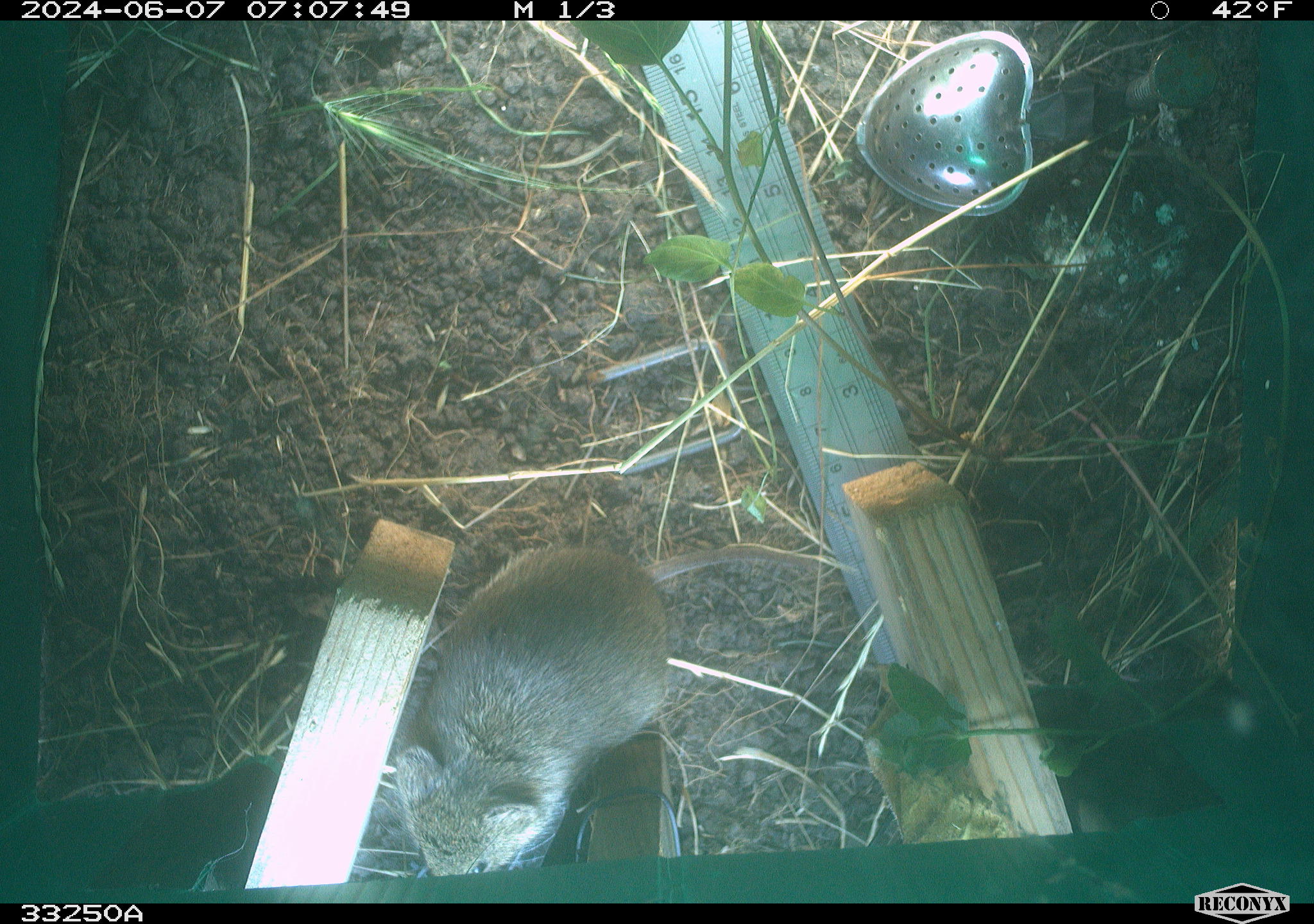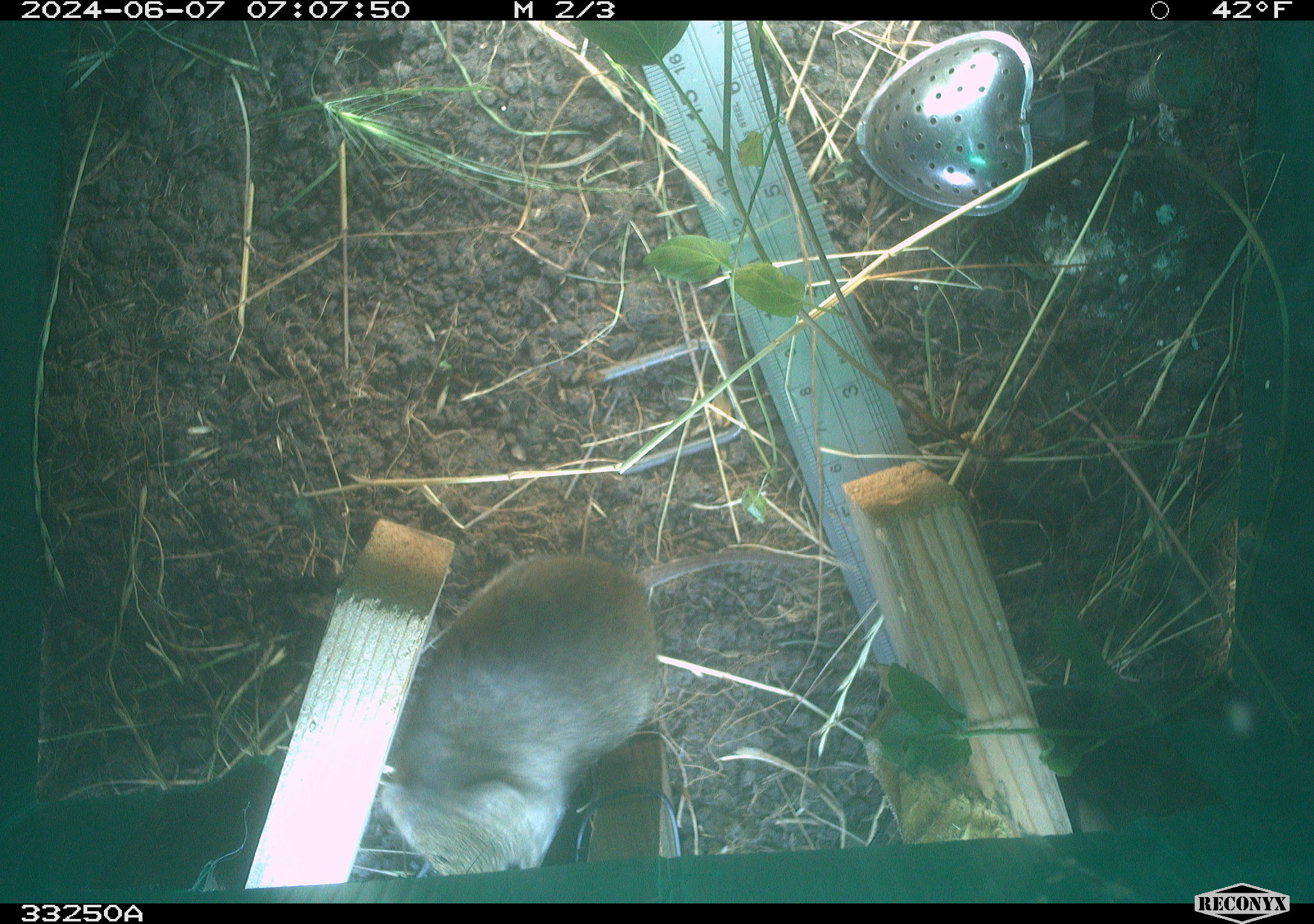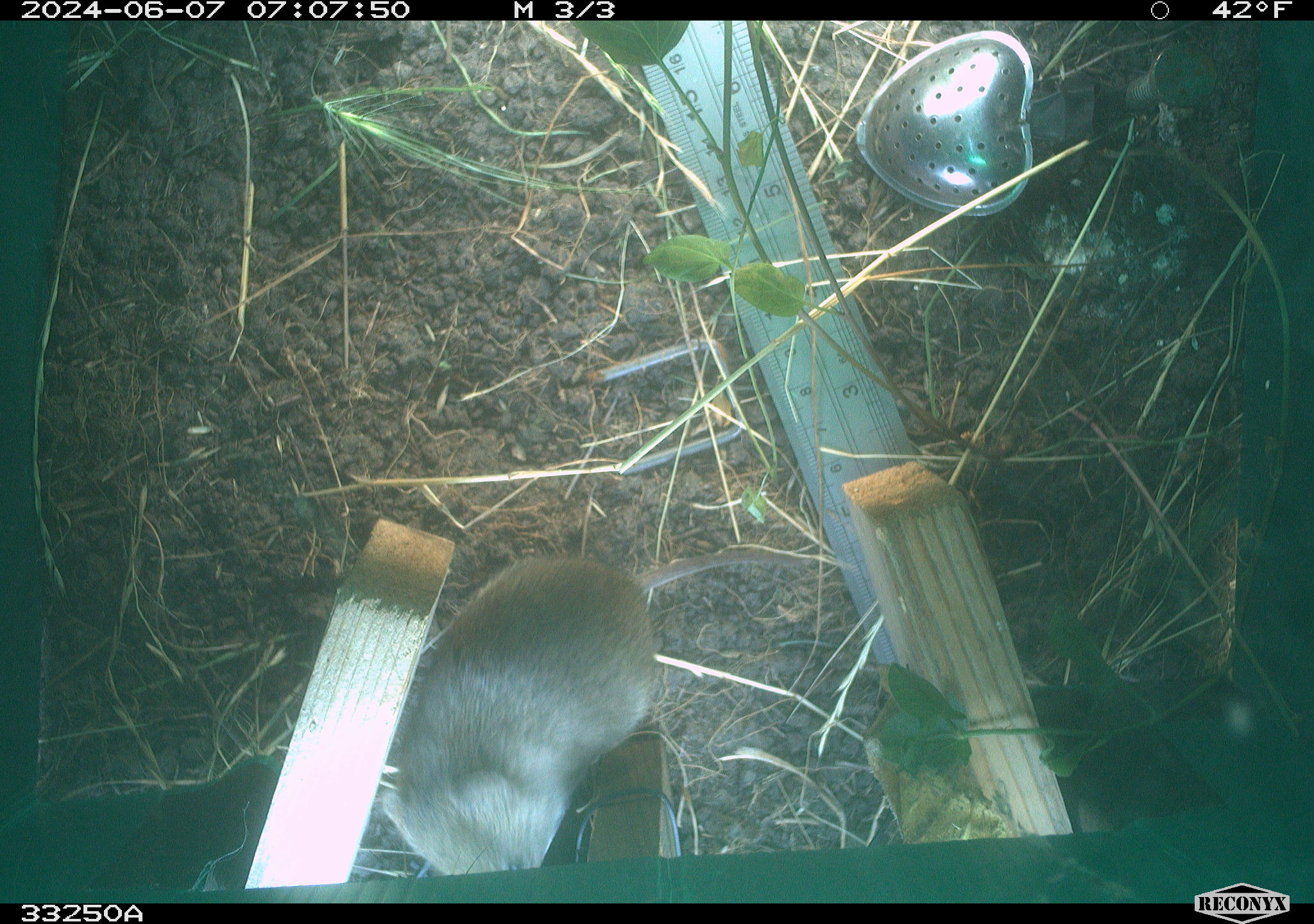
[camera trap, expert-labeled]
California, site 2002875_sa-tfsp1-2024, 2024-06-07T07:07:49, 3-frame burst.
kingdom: Animalia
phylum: Chordata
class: Mammalia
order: Rodentia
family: Cricetidae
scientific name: Arvicolinae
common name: voles, lemmings, and muskrats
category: arvicolinae subfamily